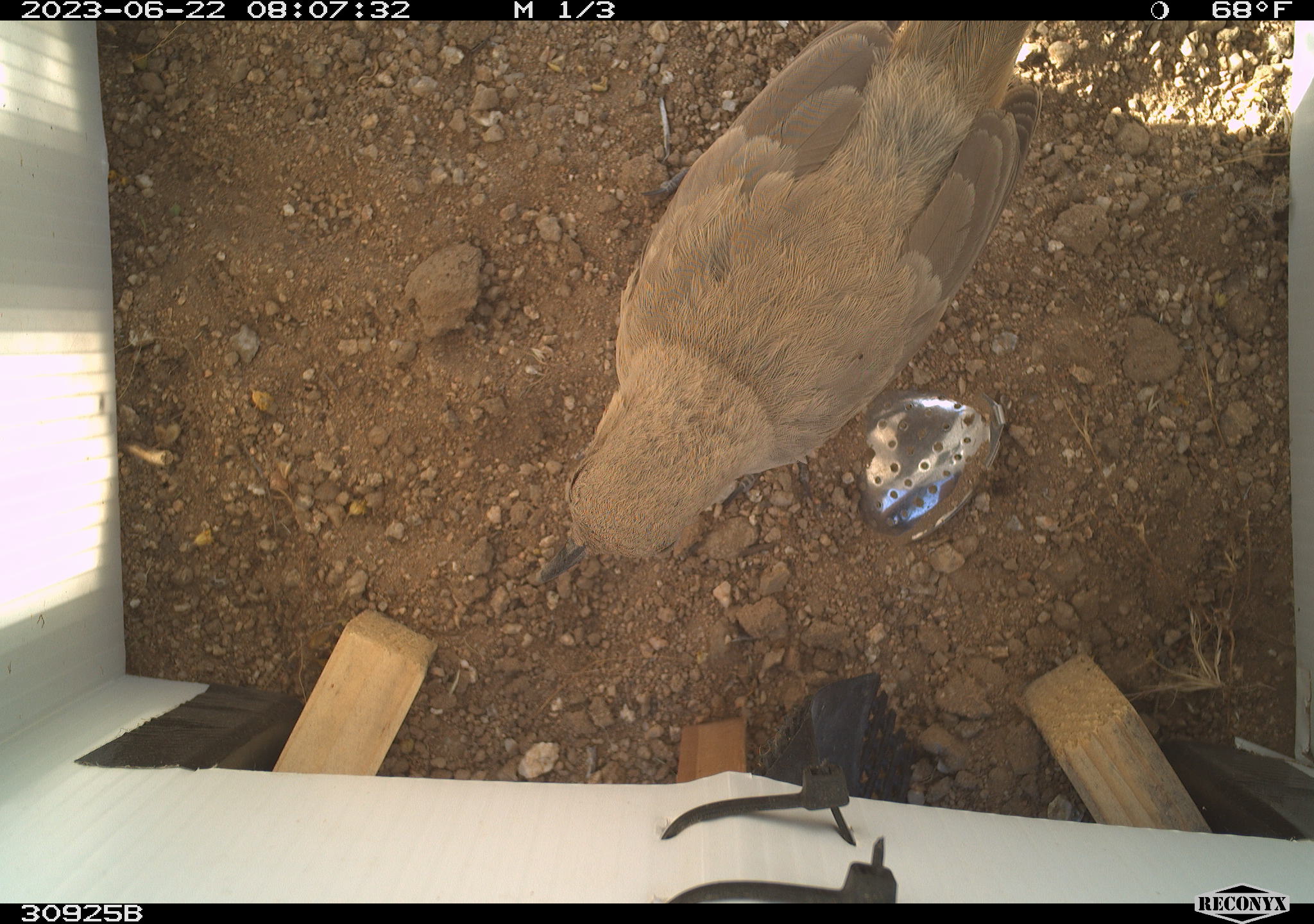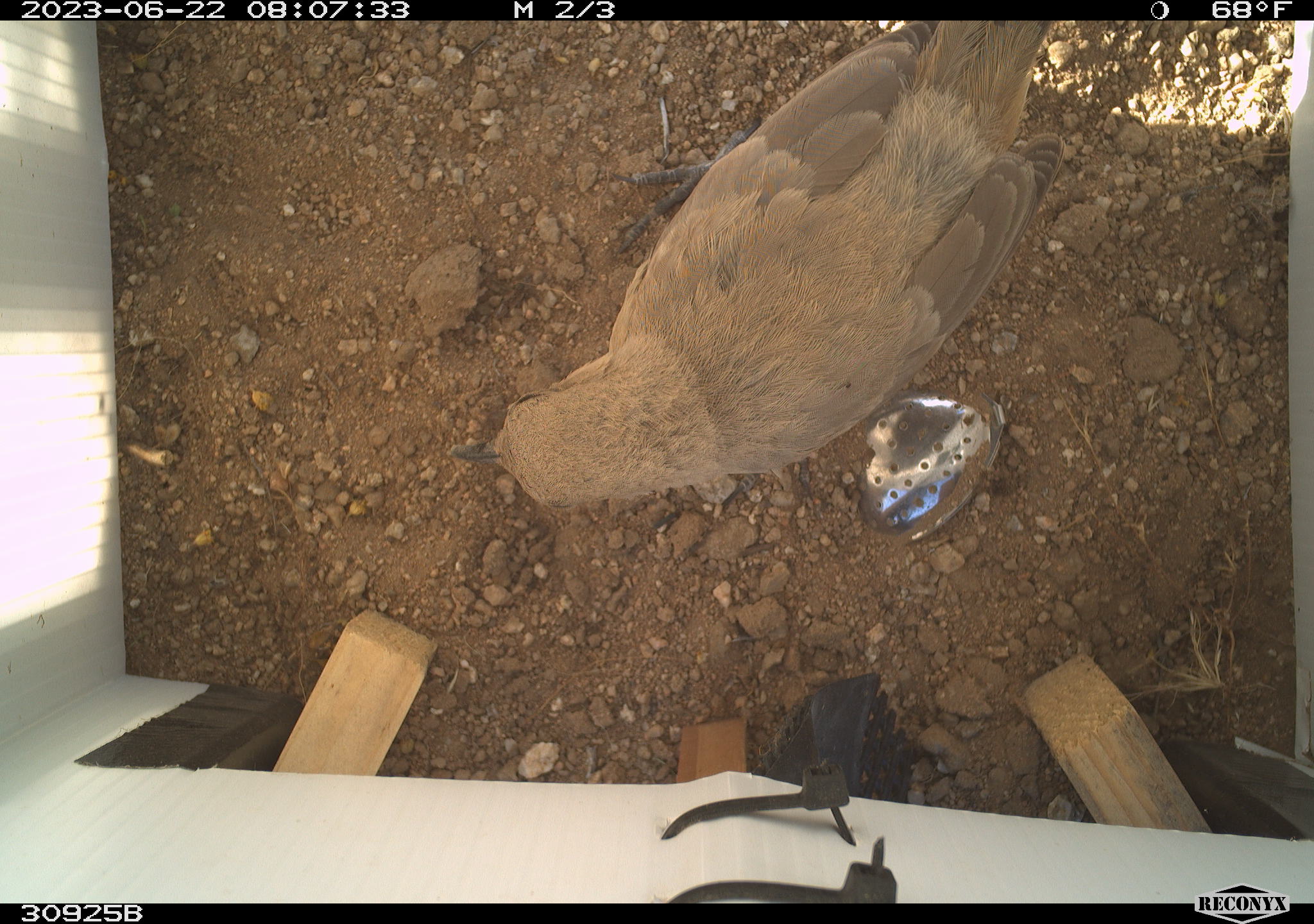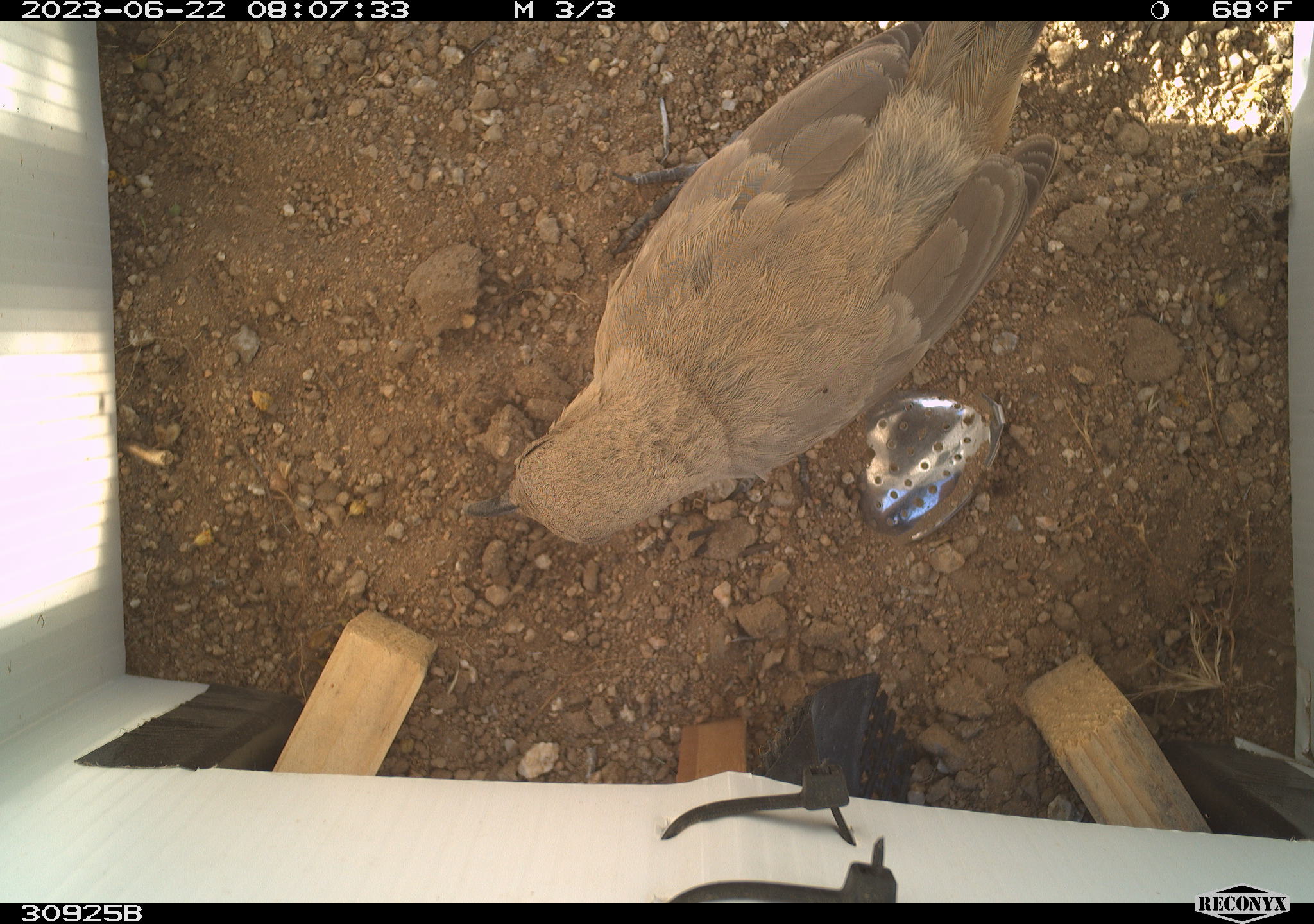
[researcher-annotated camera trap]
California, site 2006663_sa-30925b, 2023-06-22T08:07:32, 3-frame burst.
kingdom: Animalia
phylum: Chordata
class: Aves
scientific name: Aves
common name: bird